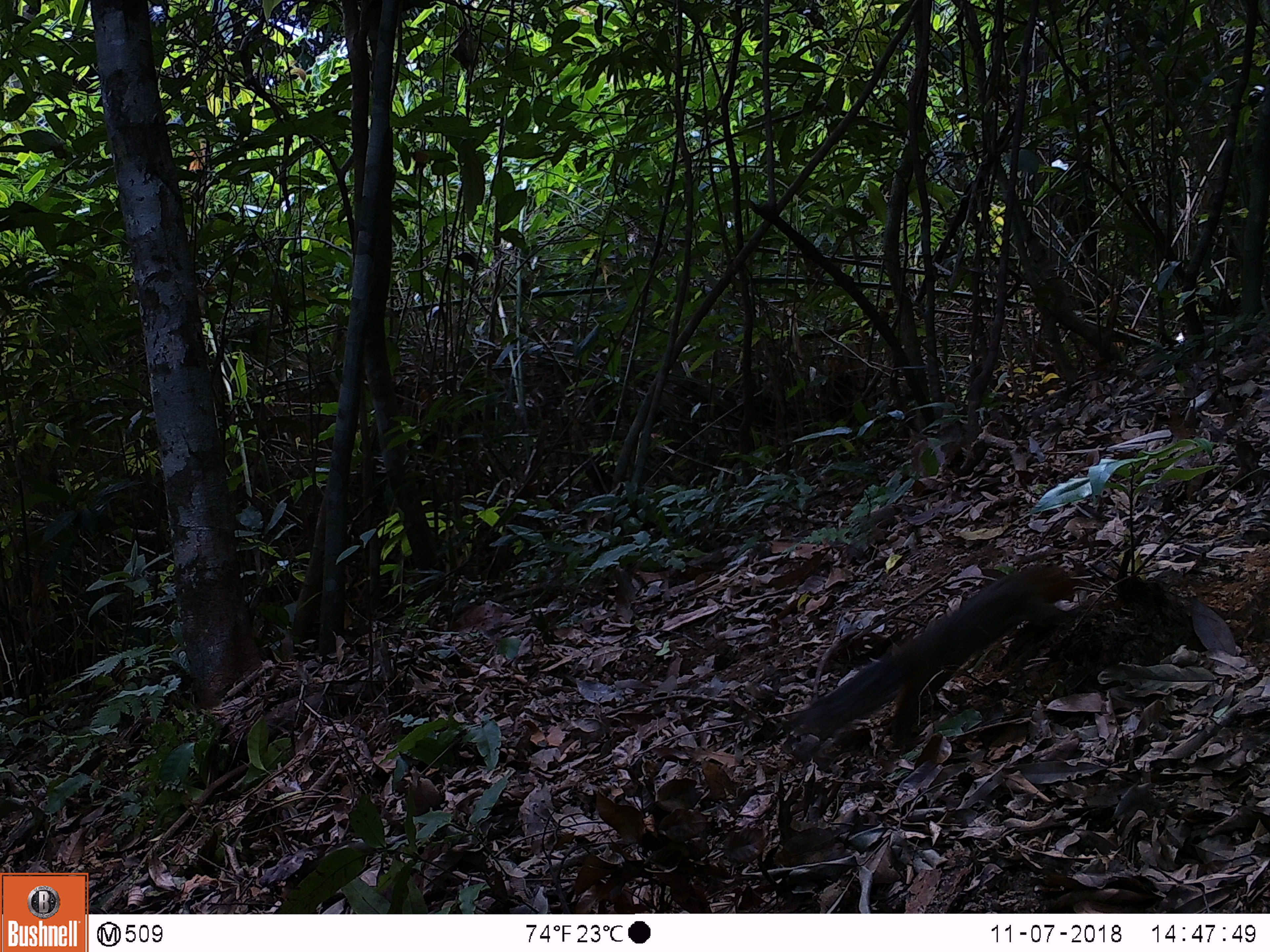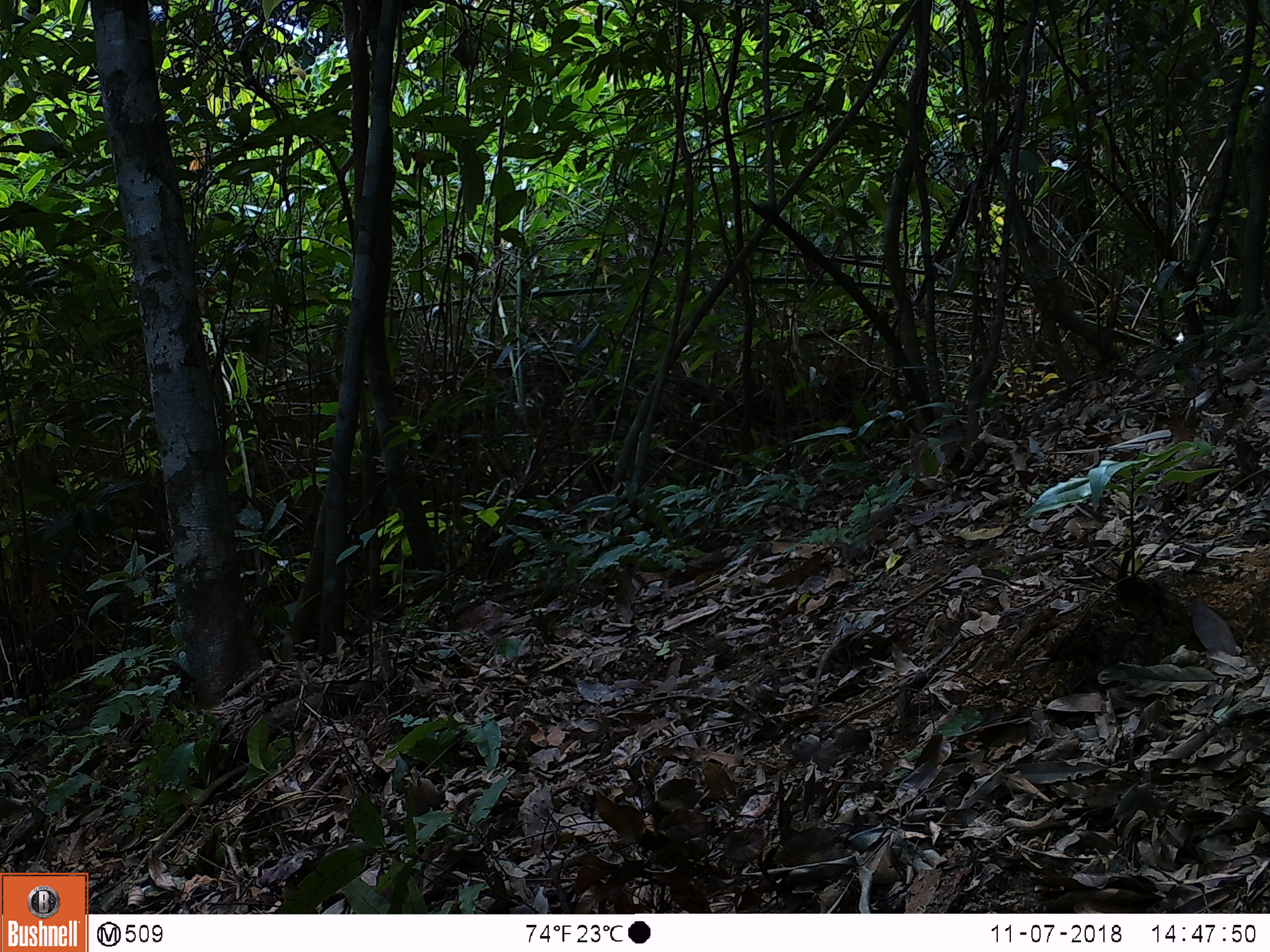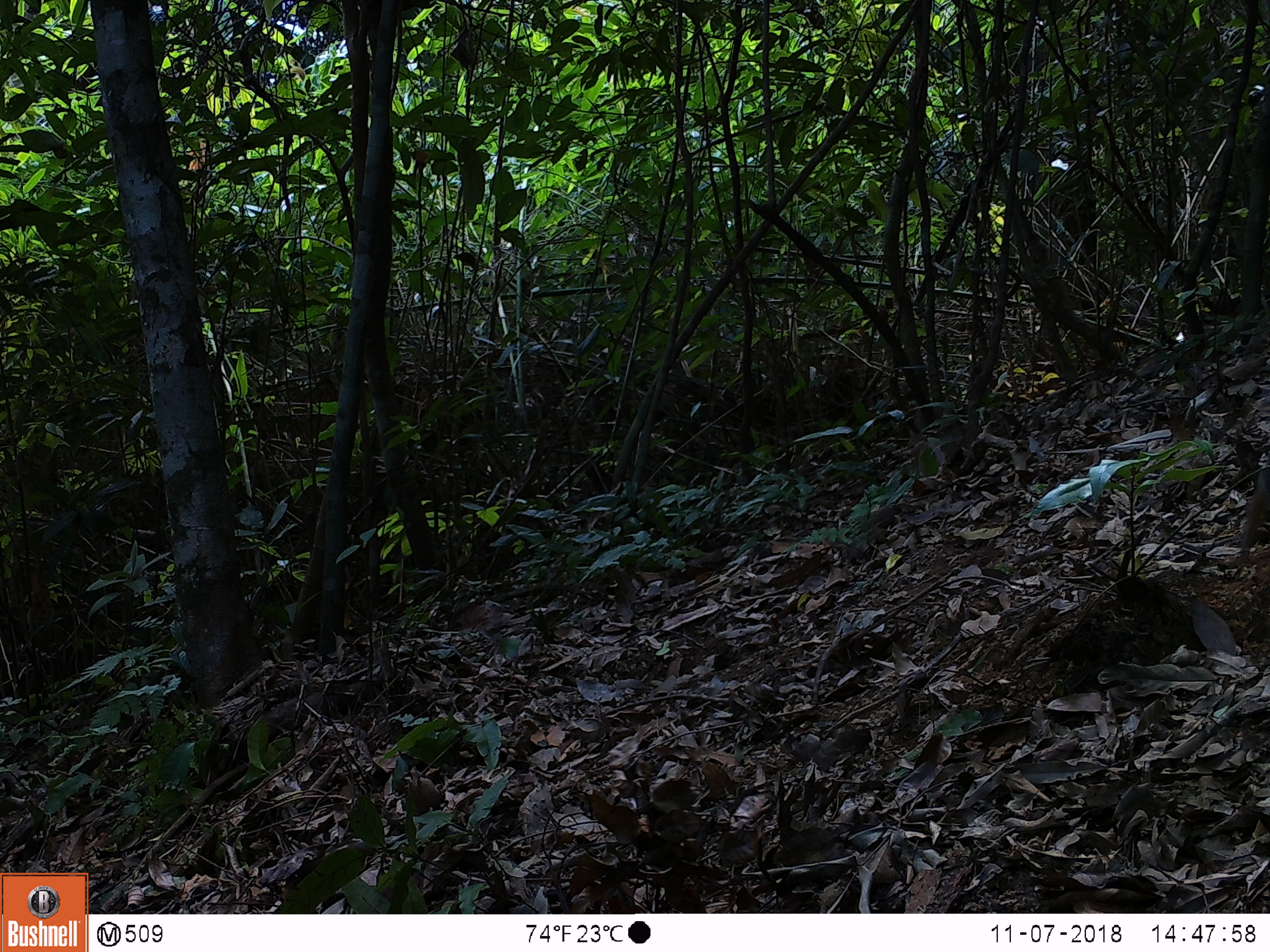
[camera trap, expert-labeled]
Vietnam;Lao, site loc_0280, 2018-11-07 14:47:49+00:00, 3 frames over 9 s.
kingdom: Animalia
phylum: Chordata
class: Mammalia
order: Rodentia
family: Sciuridae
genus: Dremomys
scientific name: Dremomys rufigenis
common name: red-cheeked squirrel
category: red cheeked squirrel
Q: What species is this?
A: Red cheeked squirrel (red-cheeked squirrel) (Dremomys rufigenis).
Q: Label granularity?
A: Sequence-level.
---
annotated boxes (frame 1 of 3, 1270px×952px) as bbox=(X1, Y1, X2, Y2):
red cheeked squirrel: bbox=(785, 562, 1075, 754)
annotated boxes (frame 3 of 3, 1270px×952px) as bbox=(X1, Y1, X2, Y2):
red cheeked squirrel: bbox=(1239, 468, 1270, 565)